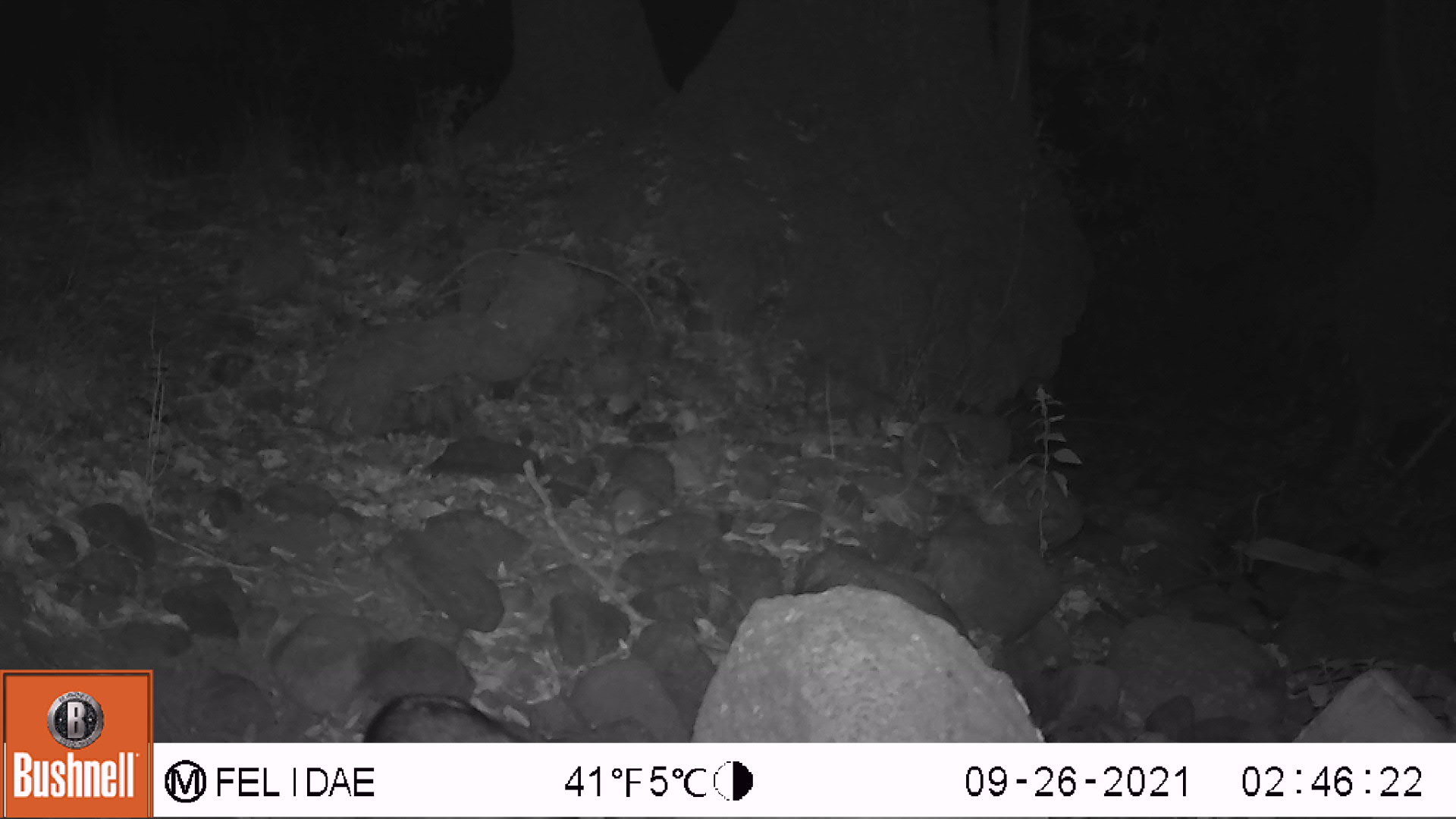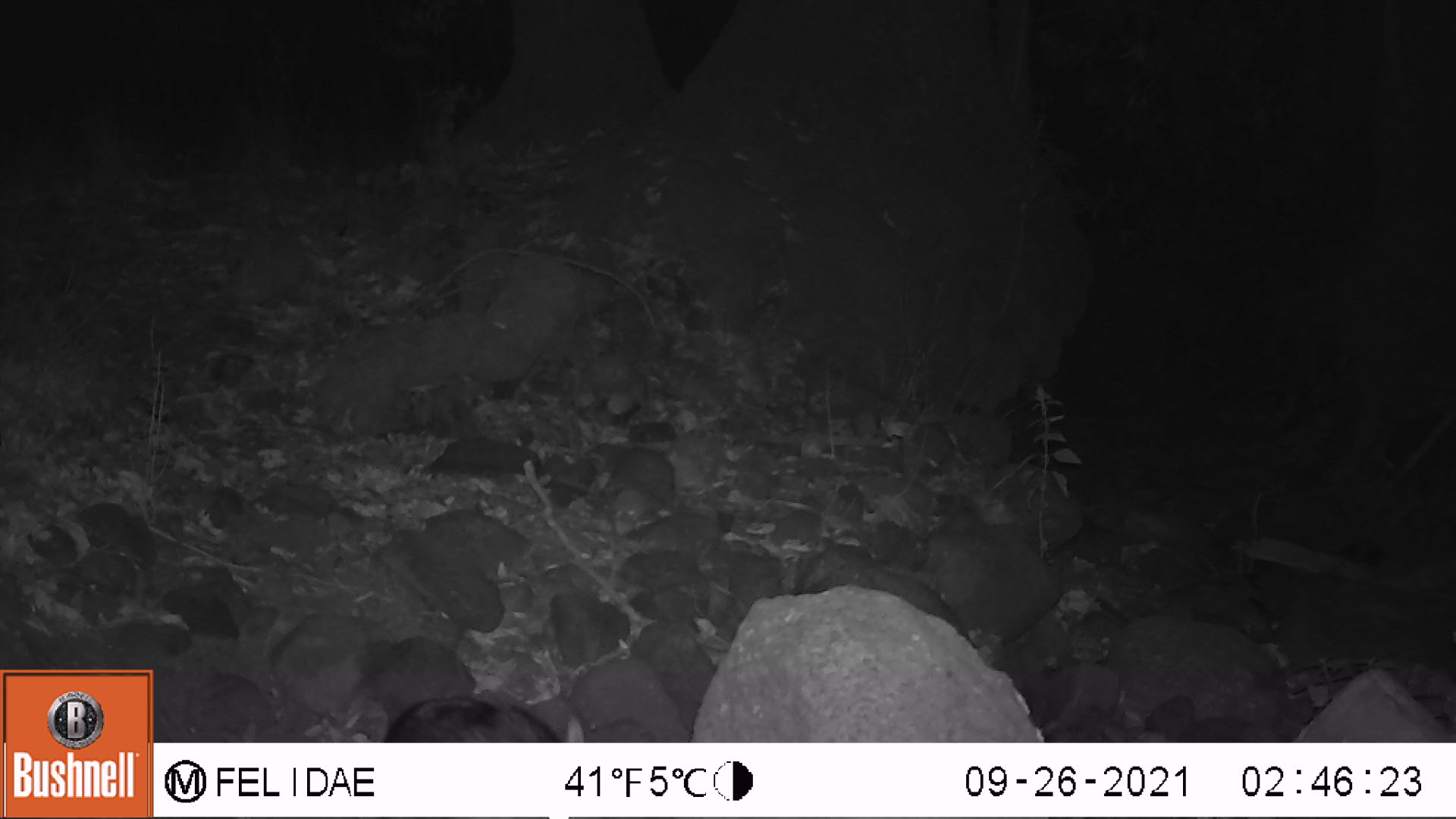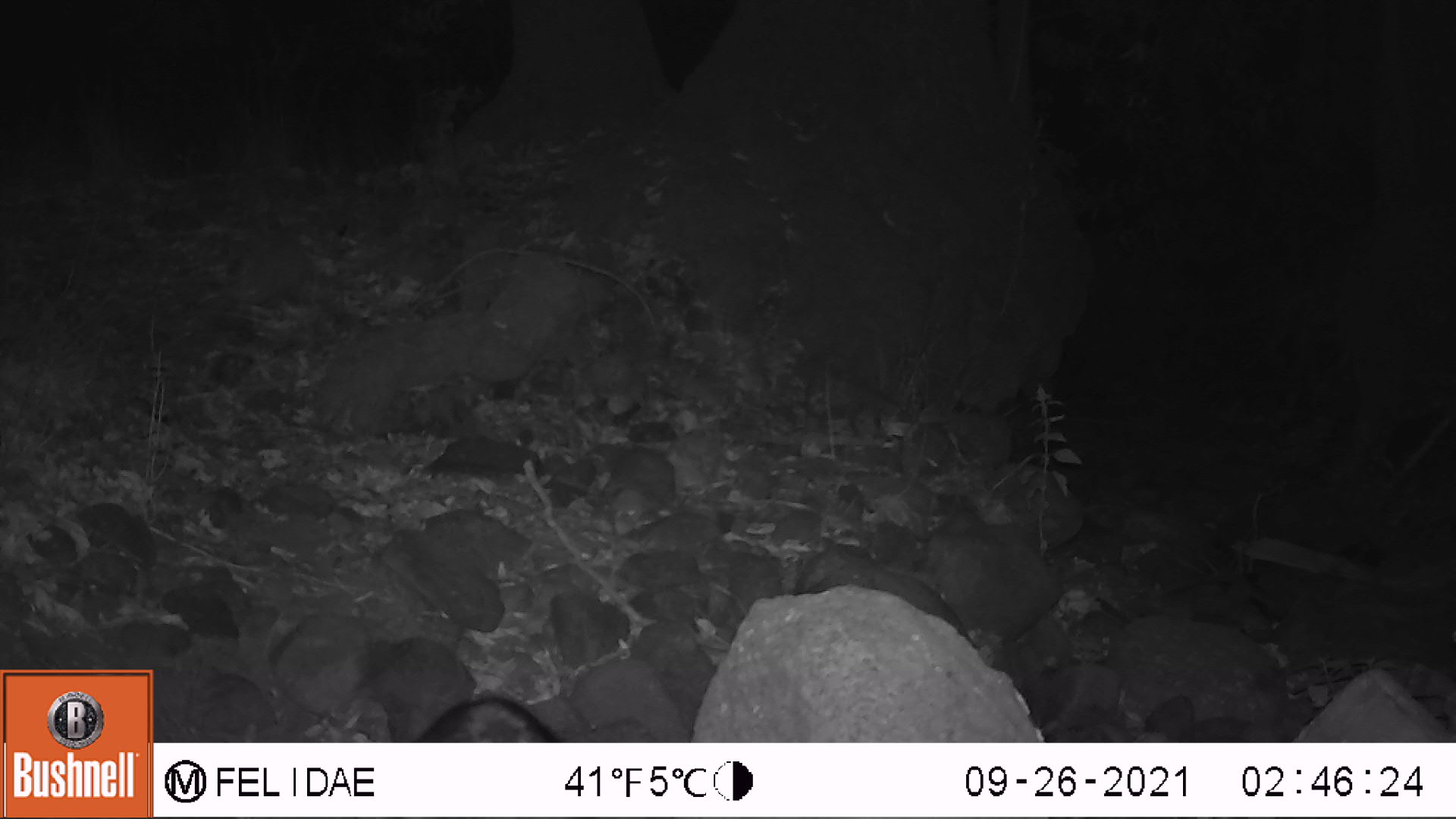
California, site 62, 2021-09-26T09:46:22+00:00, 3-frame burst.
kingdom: Animalia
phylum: Chordata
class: Mammalia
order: Carnivora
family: Procyonidae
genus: Procyon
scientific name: Procyon lotor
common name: raccoon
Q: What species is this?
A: Raccoon (Procyon lotor).